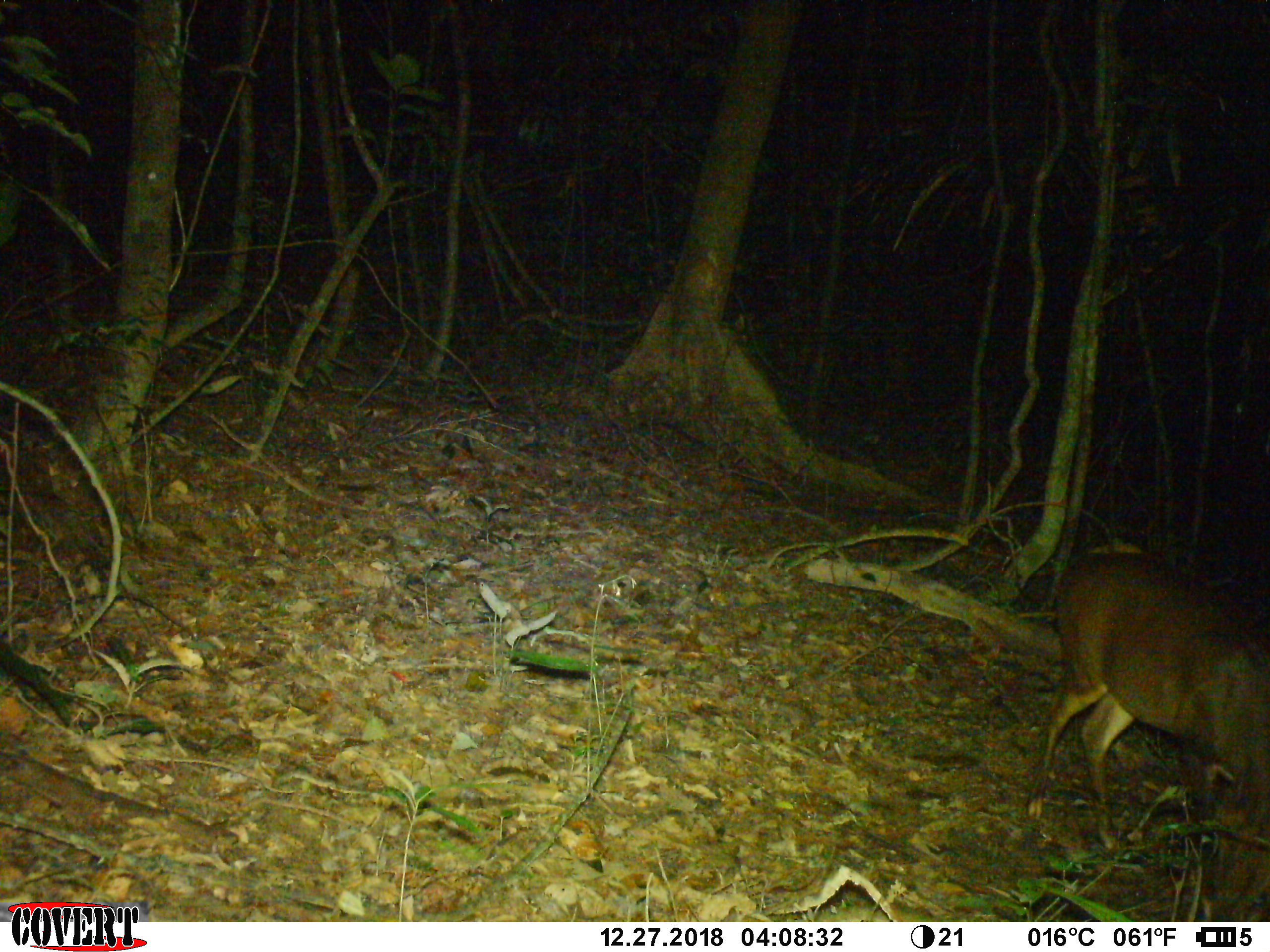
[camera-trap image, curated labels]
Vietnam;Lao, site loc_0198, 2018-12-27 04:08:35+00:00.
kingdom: Animalia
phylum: Chordata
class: Mammalia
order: Artiodactyla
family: Cervidae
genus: Muntiacus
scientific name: Muntiacus vuquangensis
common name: large-antlered muntjac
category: large antlered muntjac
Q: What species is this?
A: Large antlered muntjac (large-antlered muntjac) (Muntiacus vuquangensis).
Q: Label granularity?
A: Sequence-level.